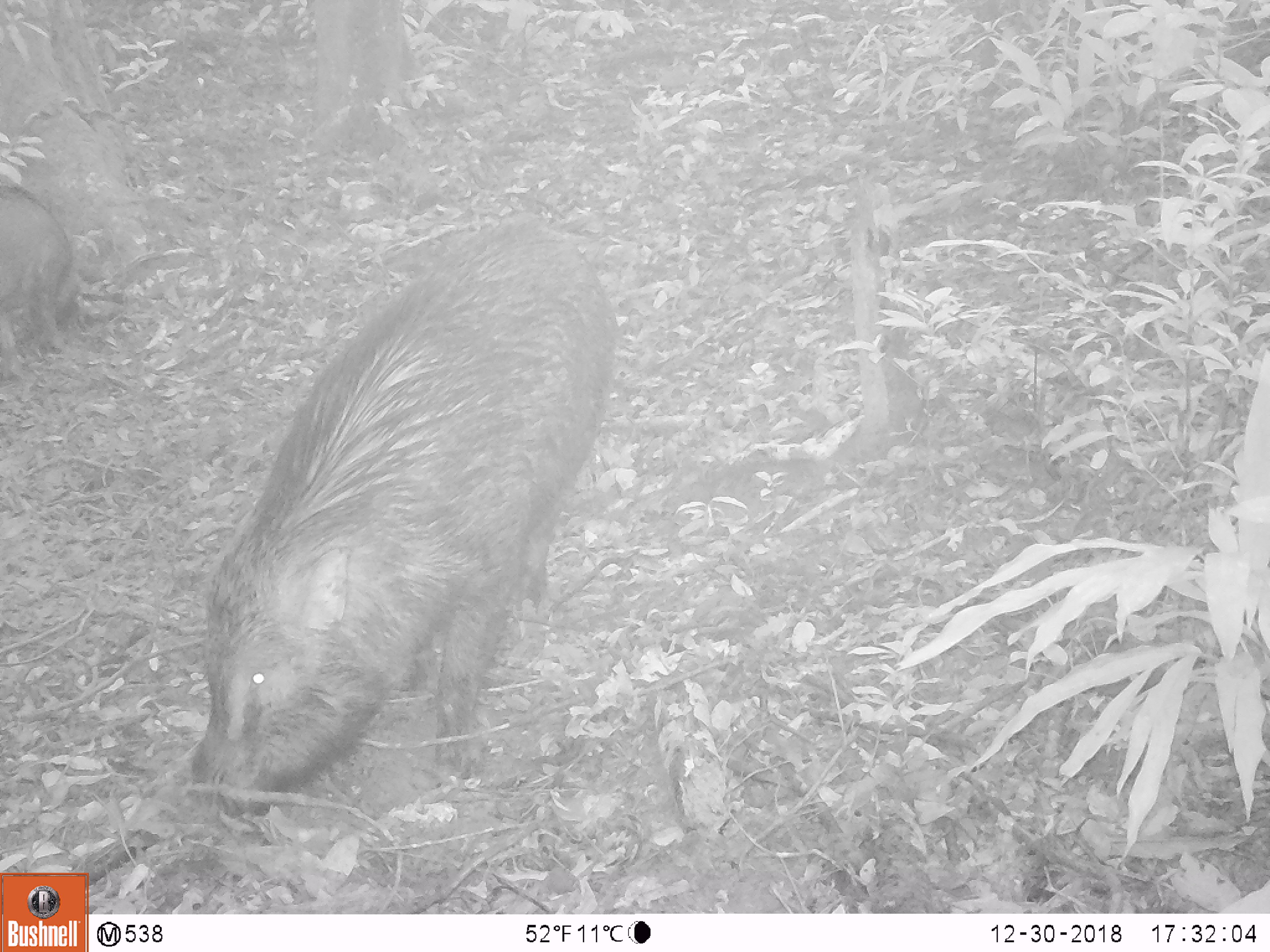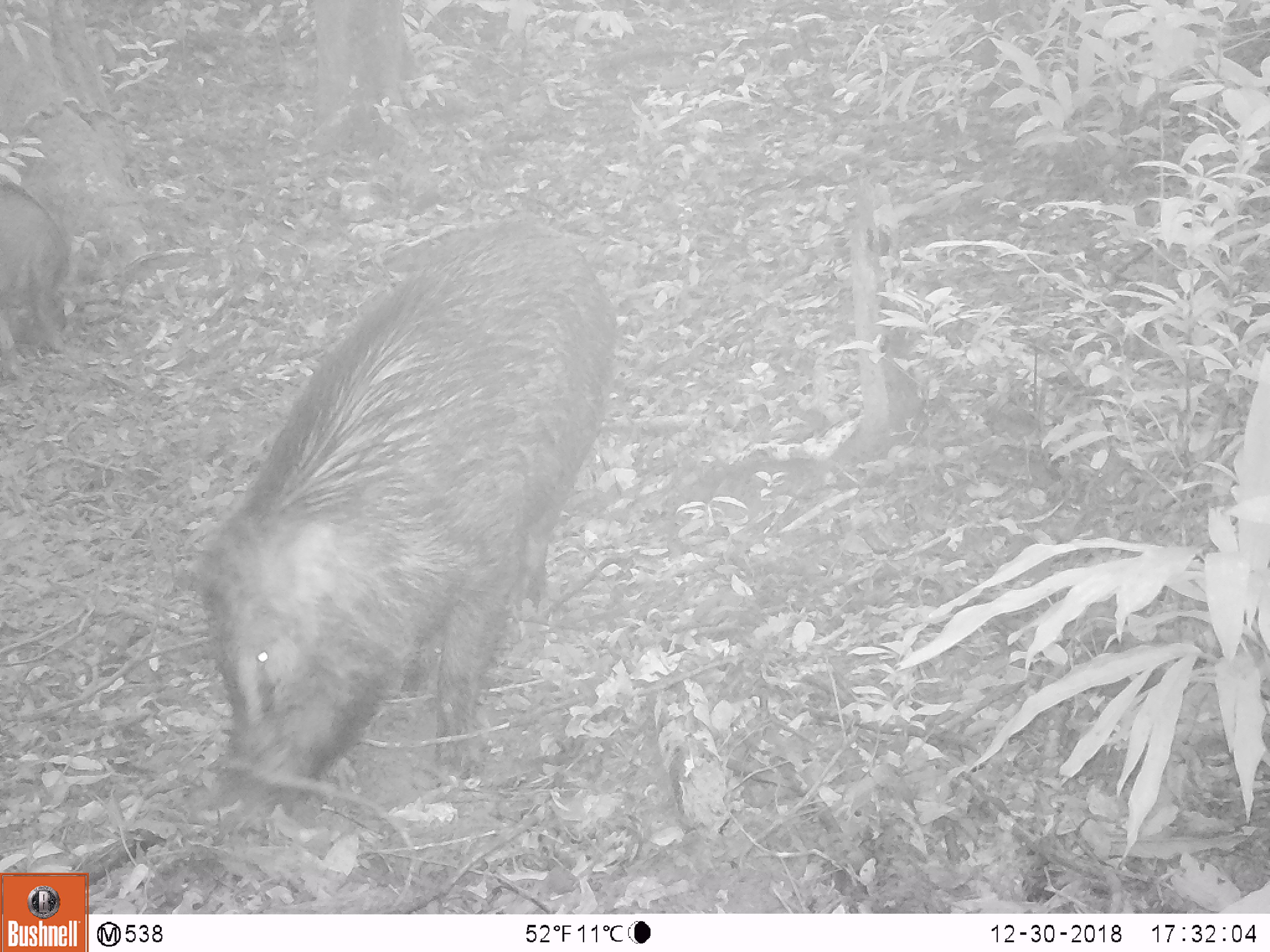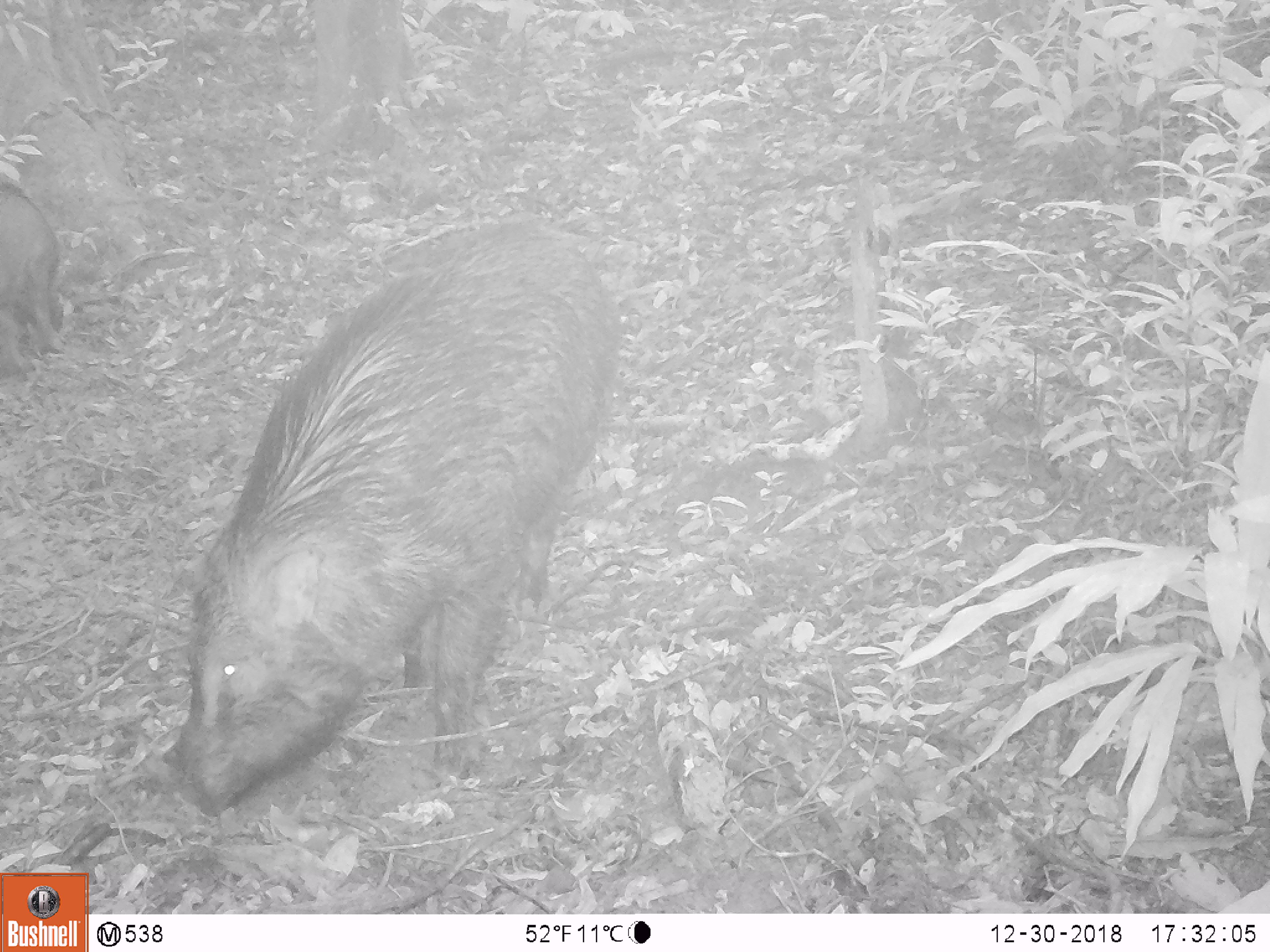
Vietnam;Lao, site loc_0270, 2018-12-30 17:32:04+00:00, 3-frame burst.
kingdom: Animalia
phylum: Chordata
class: Mammalia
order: Artiodactyla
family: Suidae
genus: Sus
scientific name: Sus scrofa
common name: eurasian wild pig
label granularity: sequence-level